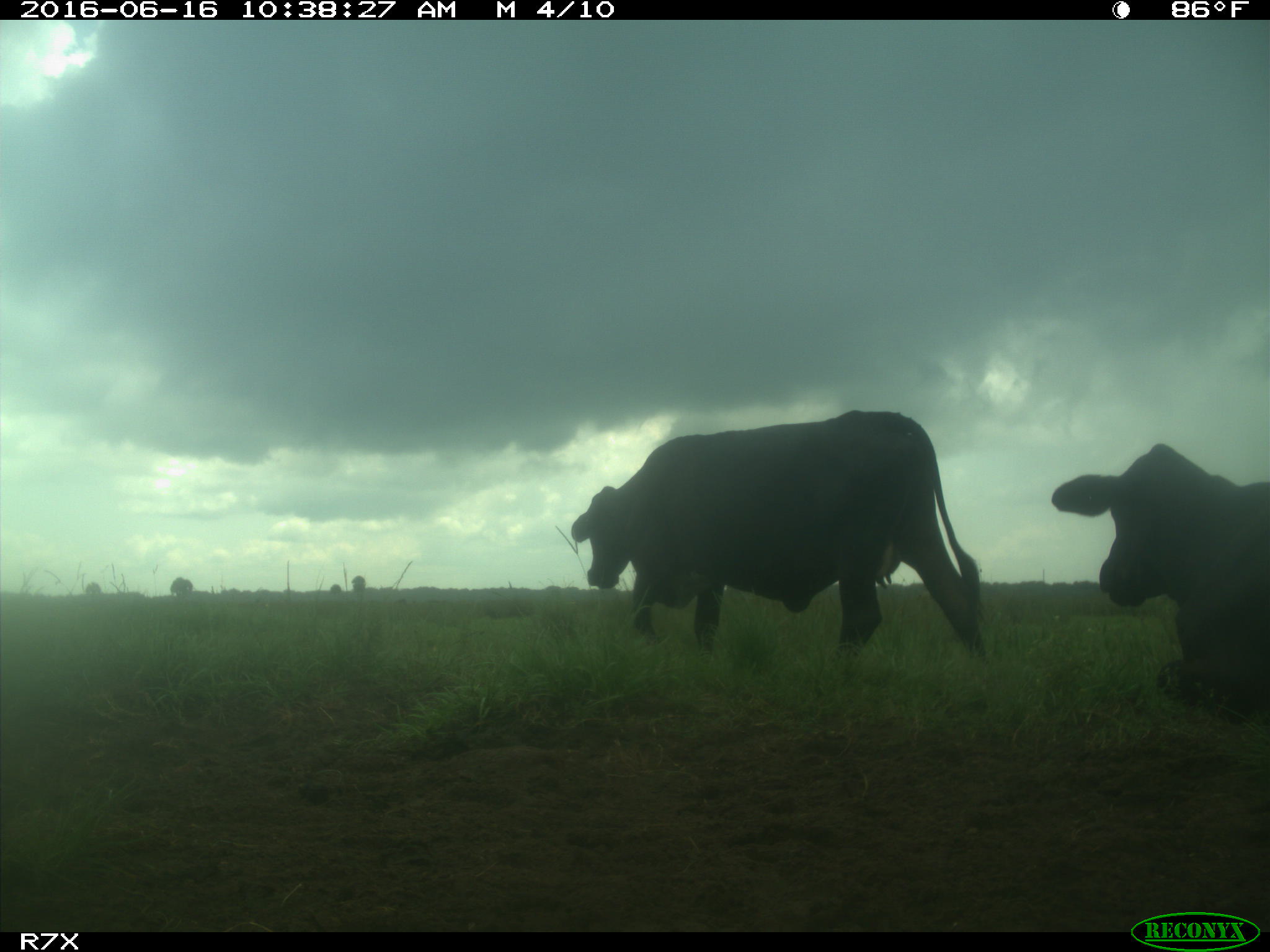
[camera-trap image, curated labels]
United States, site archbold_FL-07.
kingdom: Animalia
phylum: Chordata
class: Mammalia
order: Artiodactyla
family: Bovidae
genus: Bos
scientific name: Bos taurus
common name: domestic cow